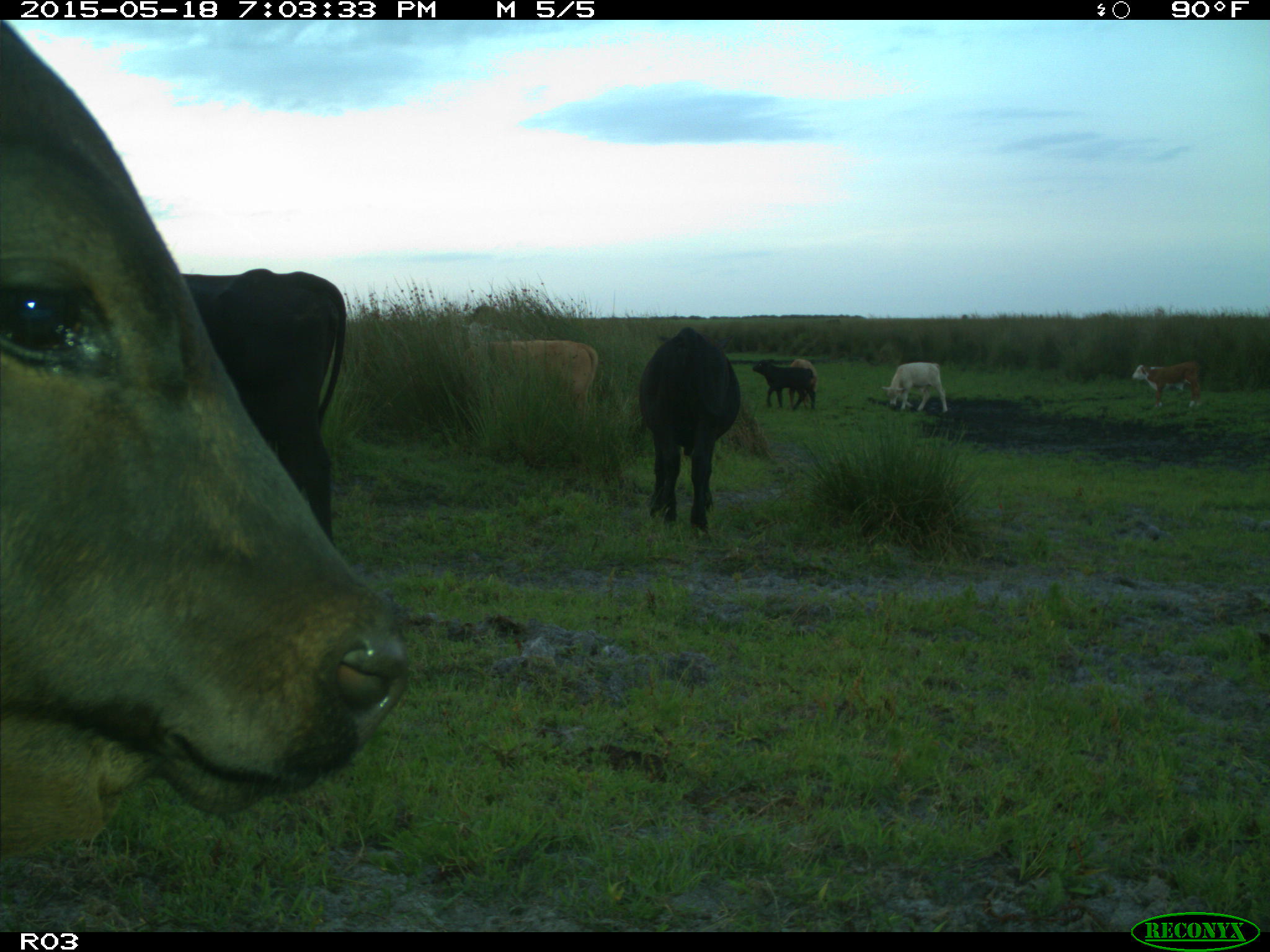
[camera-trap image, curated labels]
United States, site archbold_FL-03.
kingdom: Animalia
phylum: Chordata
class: Mammalia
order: Artiodactyla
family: Bovidae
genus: Bos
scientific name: Bos taurus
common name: domestic cow